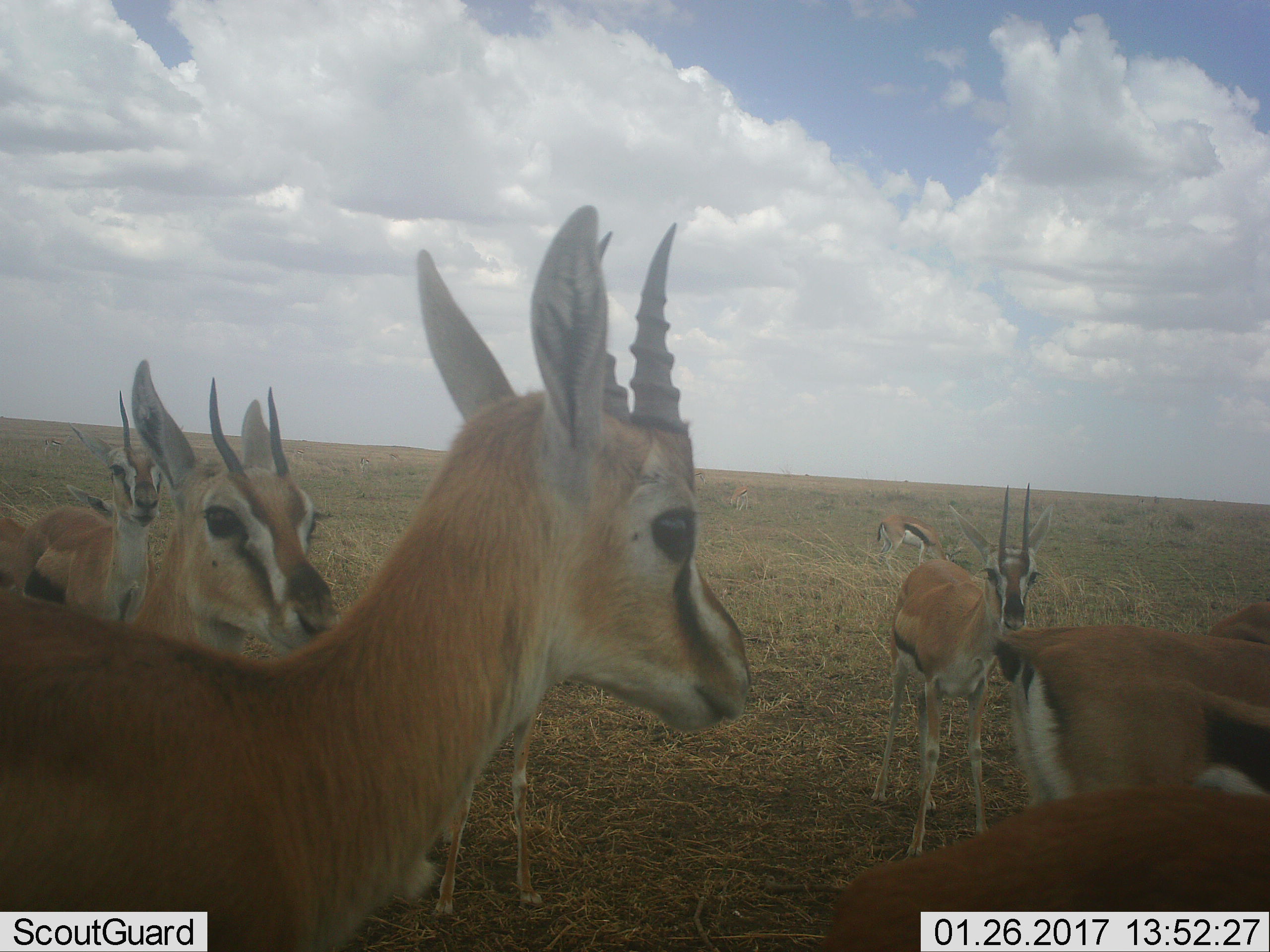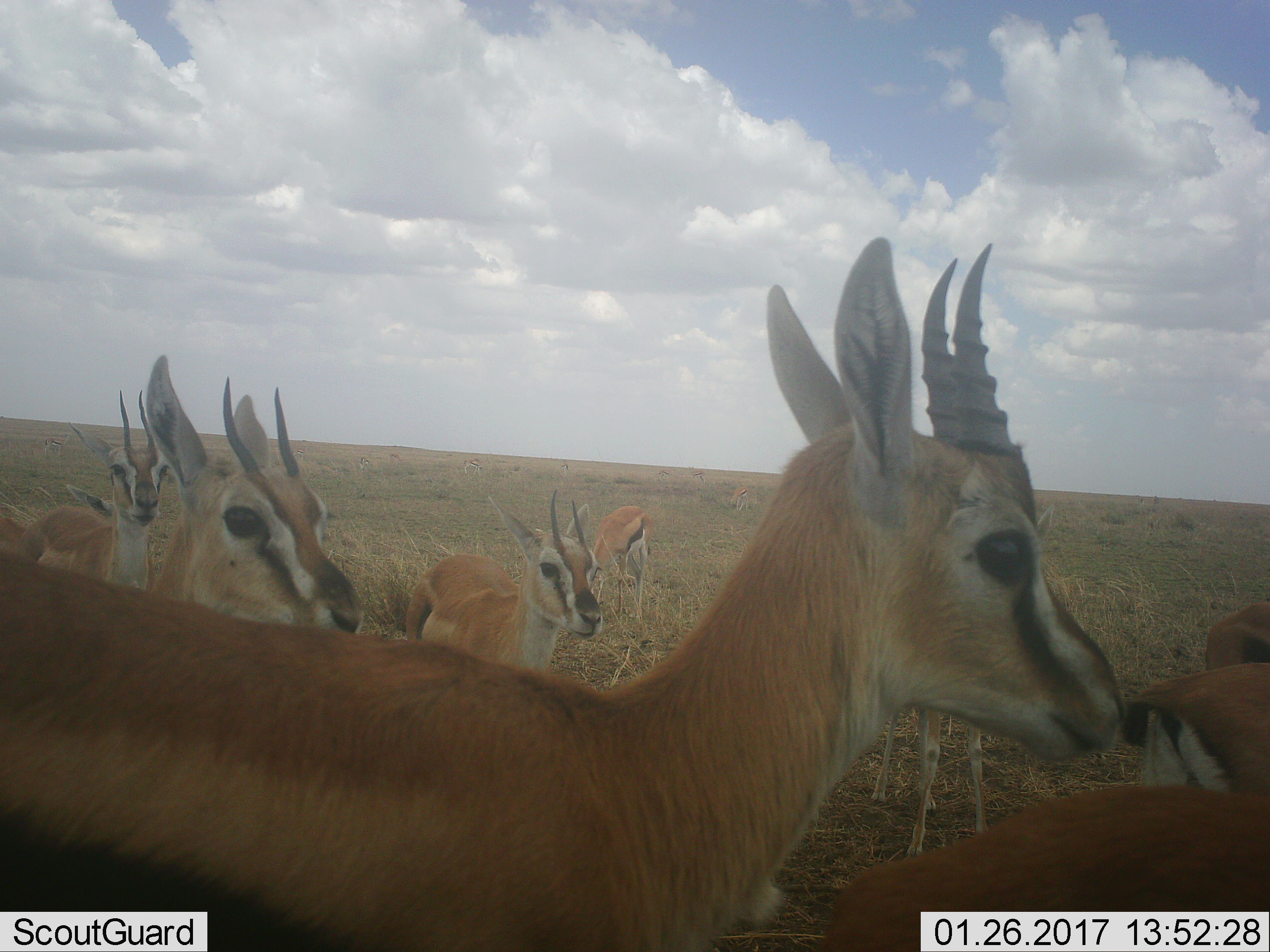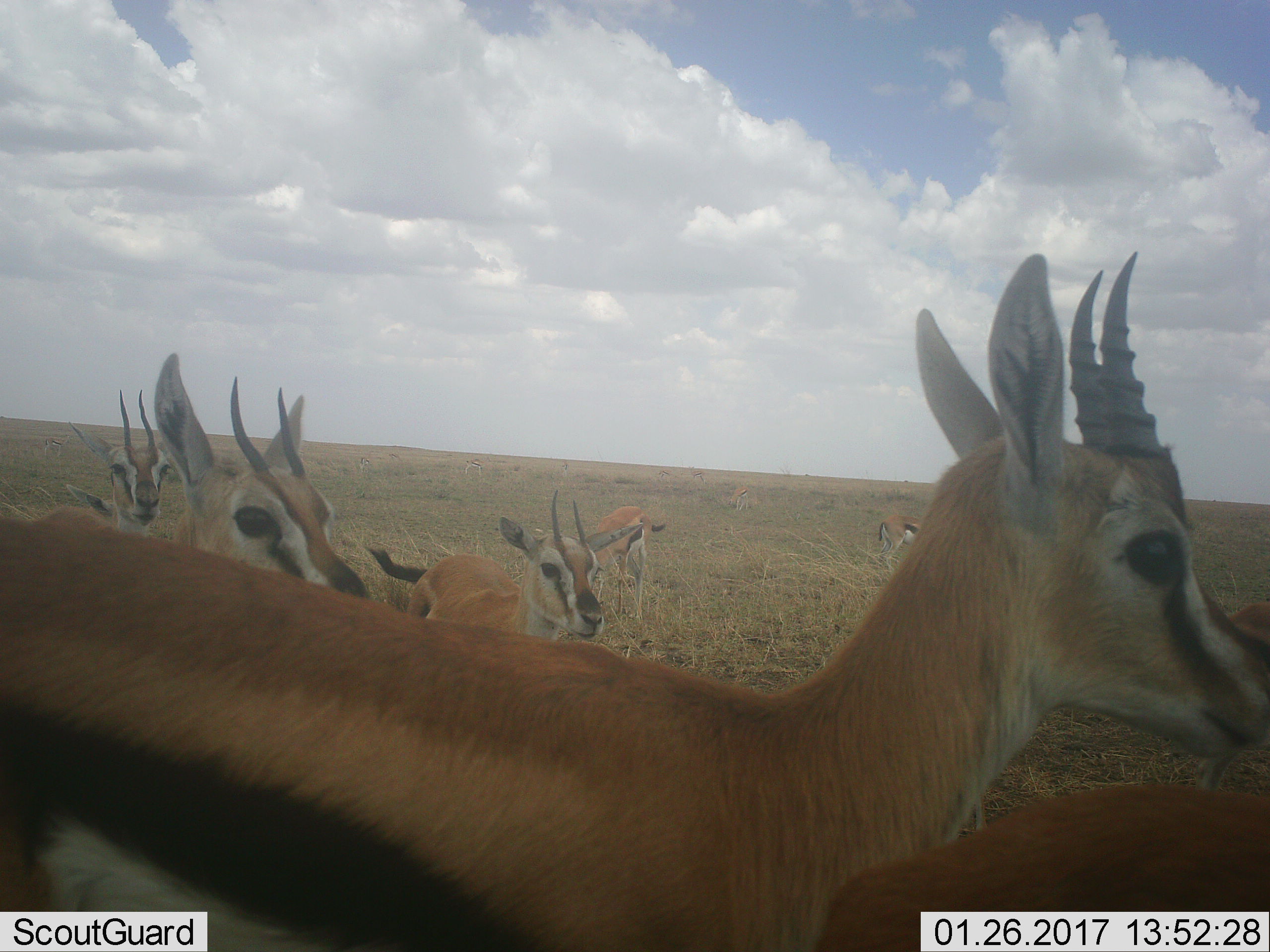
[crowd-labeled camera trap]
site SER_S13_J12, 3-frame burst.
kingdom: Animalia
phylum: Chordata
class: Mammalia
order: Artiodactyla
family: Bovidae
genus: Eudorcas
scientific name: Eudorcas thomsonii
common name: thomson's gazelle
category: gazellethomsons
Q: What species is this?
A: Gazellethomsons (thomson's gazelle) (Eudorcas thomsonii).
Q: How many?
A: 11-50.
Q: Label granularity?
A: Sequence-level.